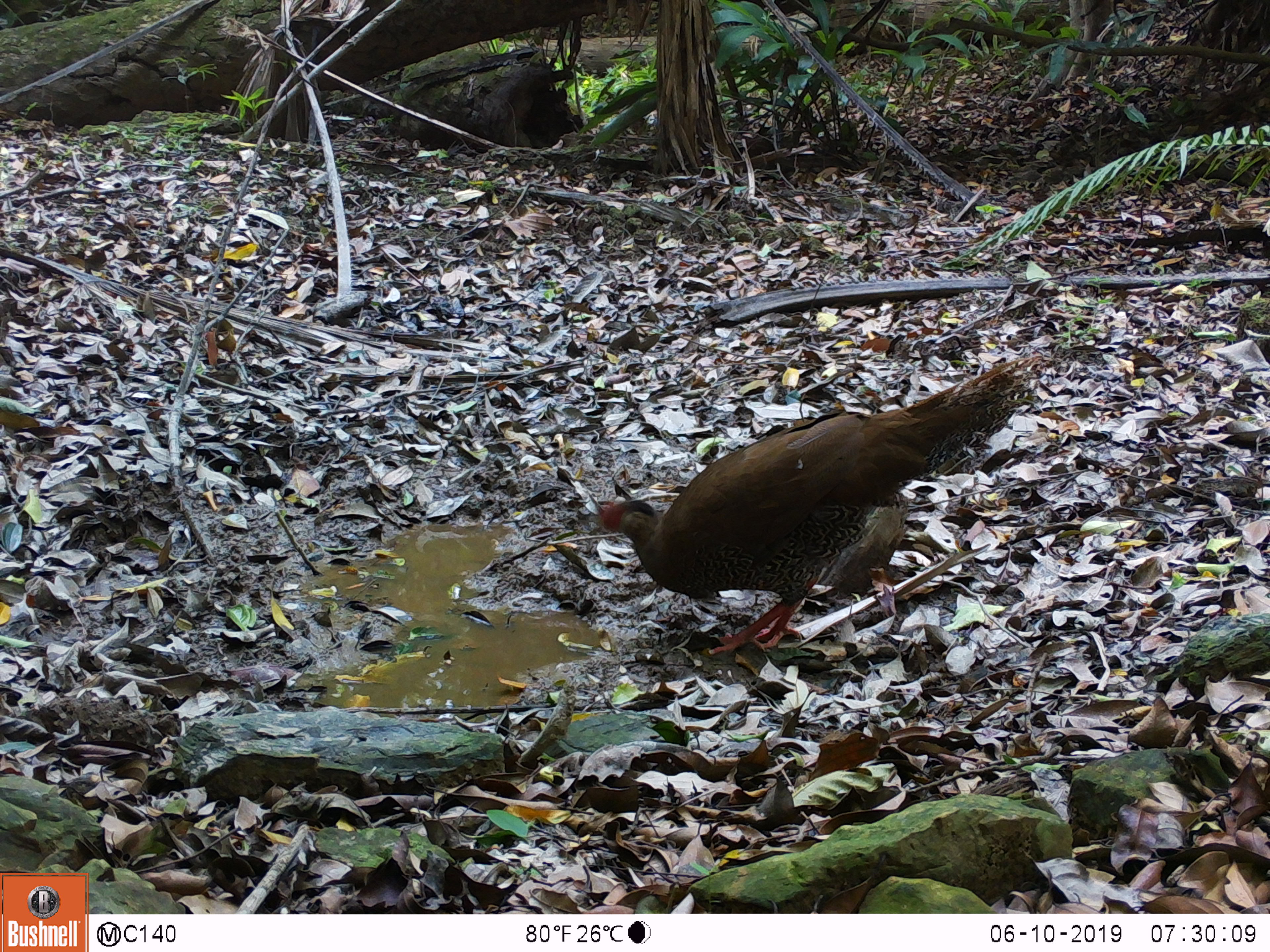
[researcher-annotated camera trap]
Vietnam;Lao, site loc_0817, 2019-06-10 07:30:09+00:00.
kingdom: Animalia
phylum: Chordata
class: Aves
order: Galliformes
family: Phasianidae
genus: Lophura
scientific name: Lophura nycthemera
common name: silver pheasant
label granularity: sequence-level